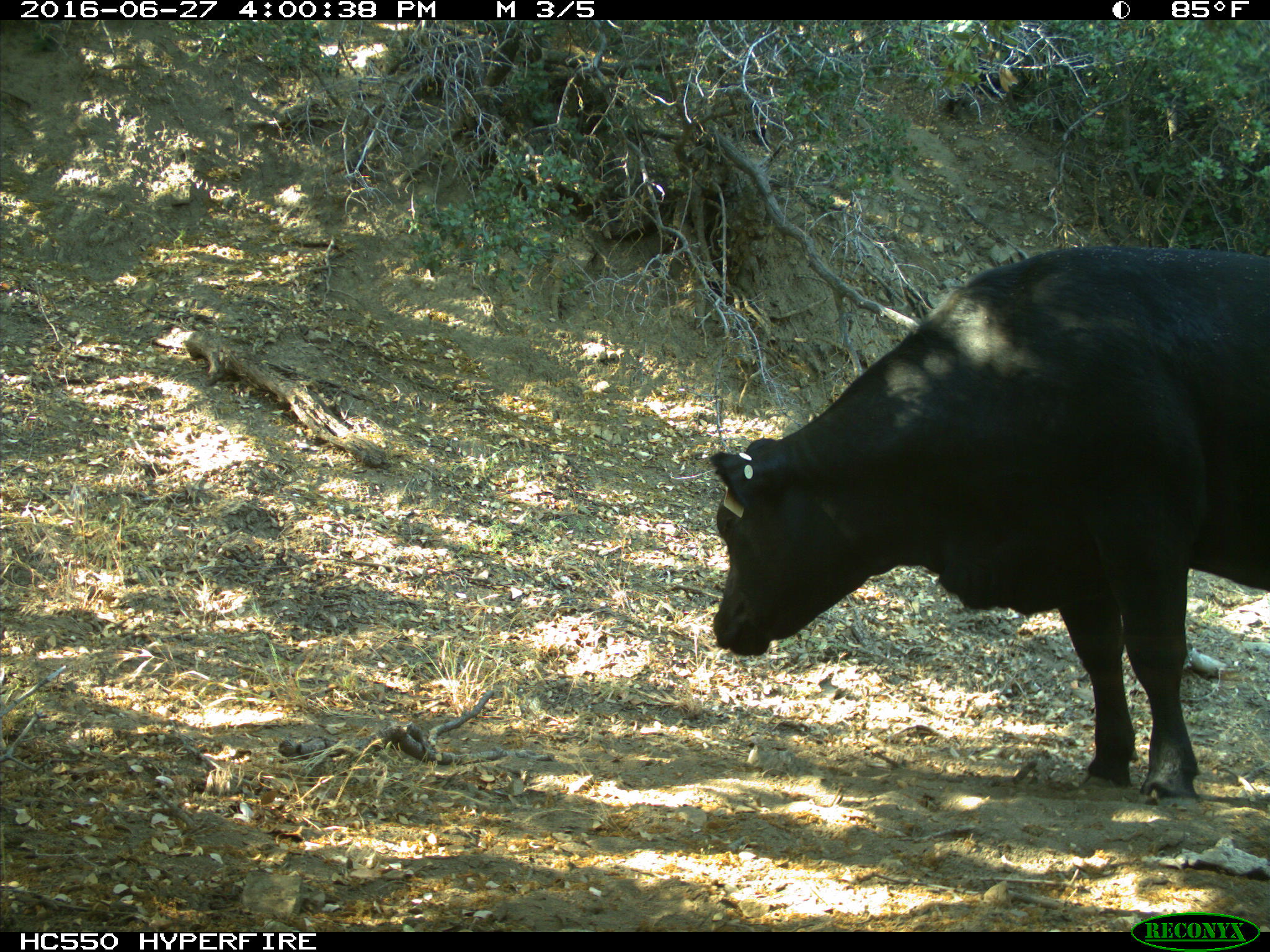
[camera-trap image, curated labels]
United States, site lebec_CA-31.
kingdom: Animalia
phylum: Chordata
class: Mammalia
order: Artiodactyla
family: Bovidae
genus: Bos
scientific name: Bos taurus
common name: domestic cow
Bos taurus (domestic cow).